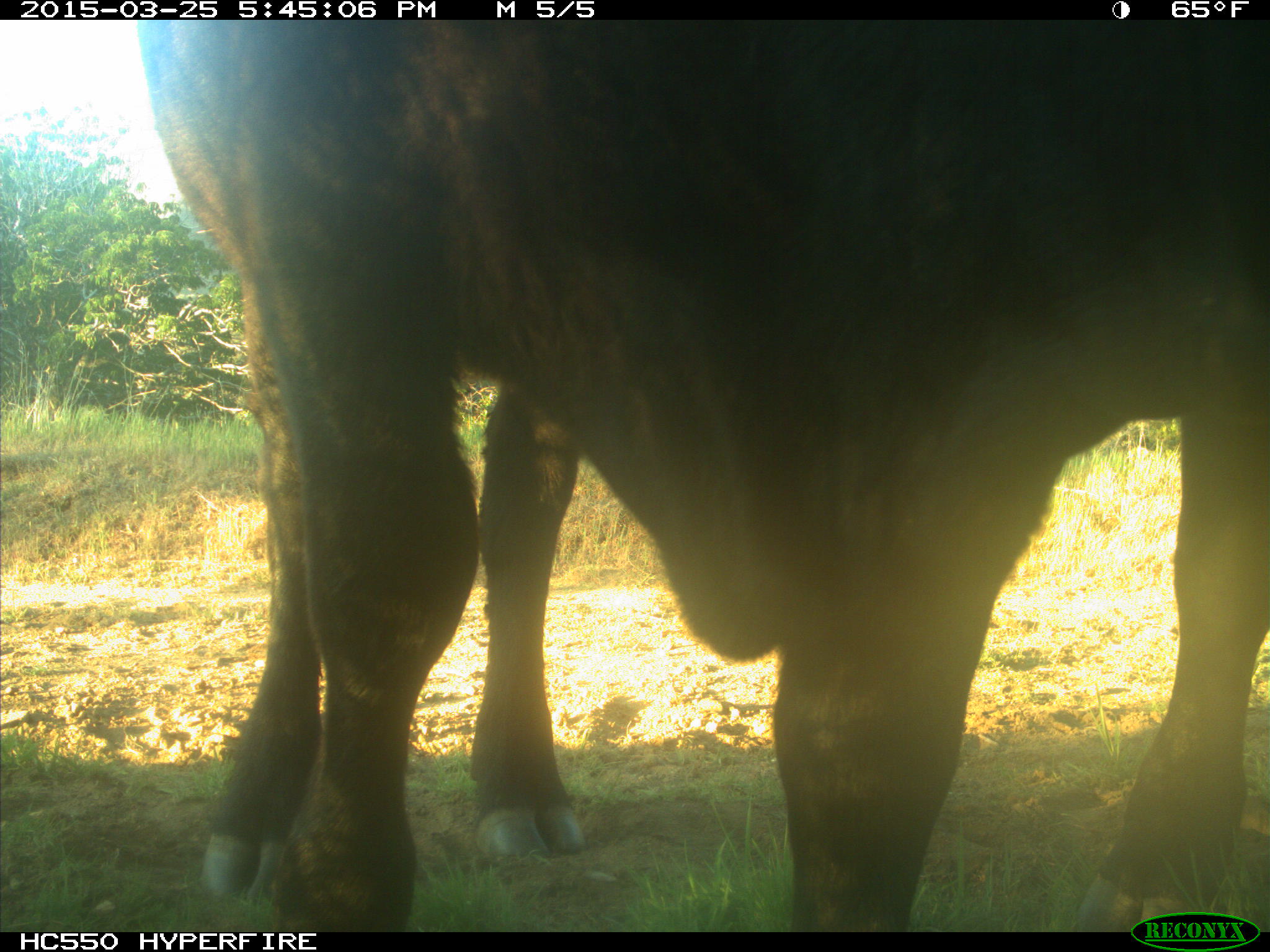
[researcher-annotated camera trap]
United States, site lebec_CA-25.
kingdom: Animalia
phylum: Chordata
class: Mammalia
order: Artiodactyla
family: Bovidae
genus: Bos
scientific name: Bos taurus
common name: domestic cow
Bos taurus (domestic cow).